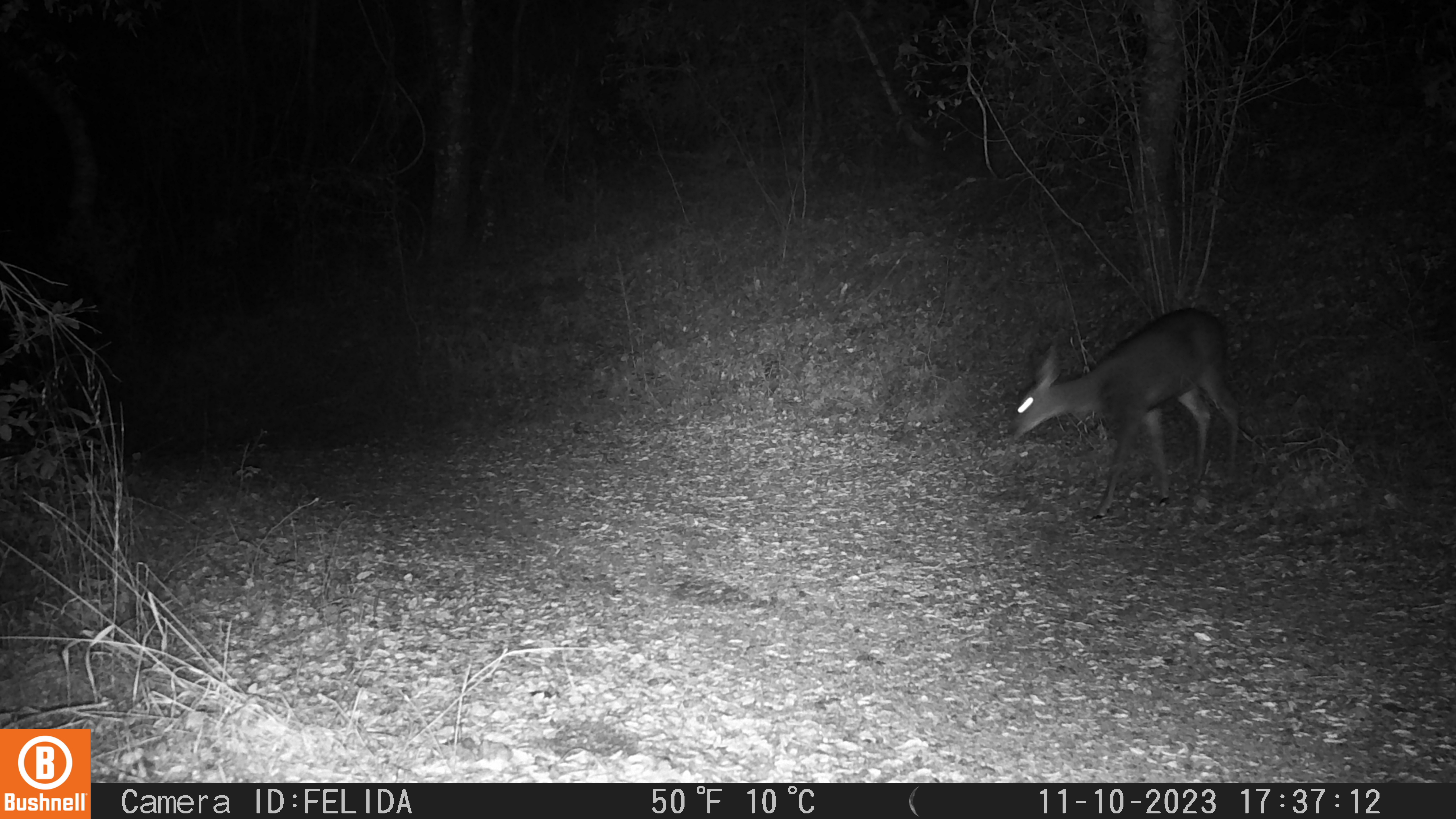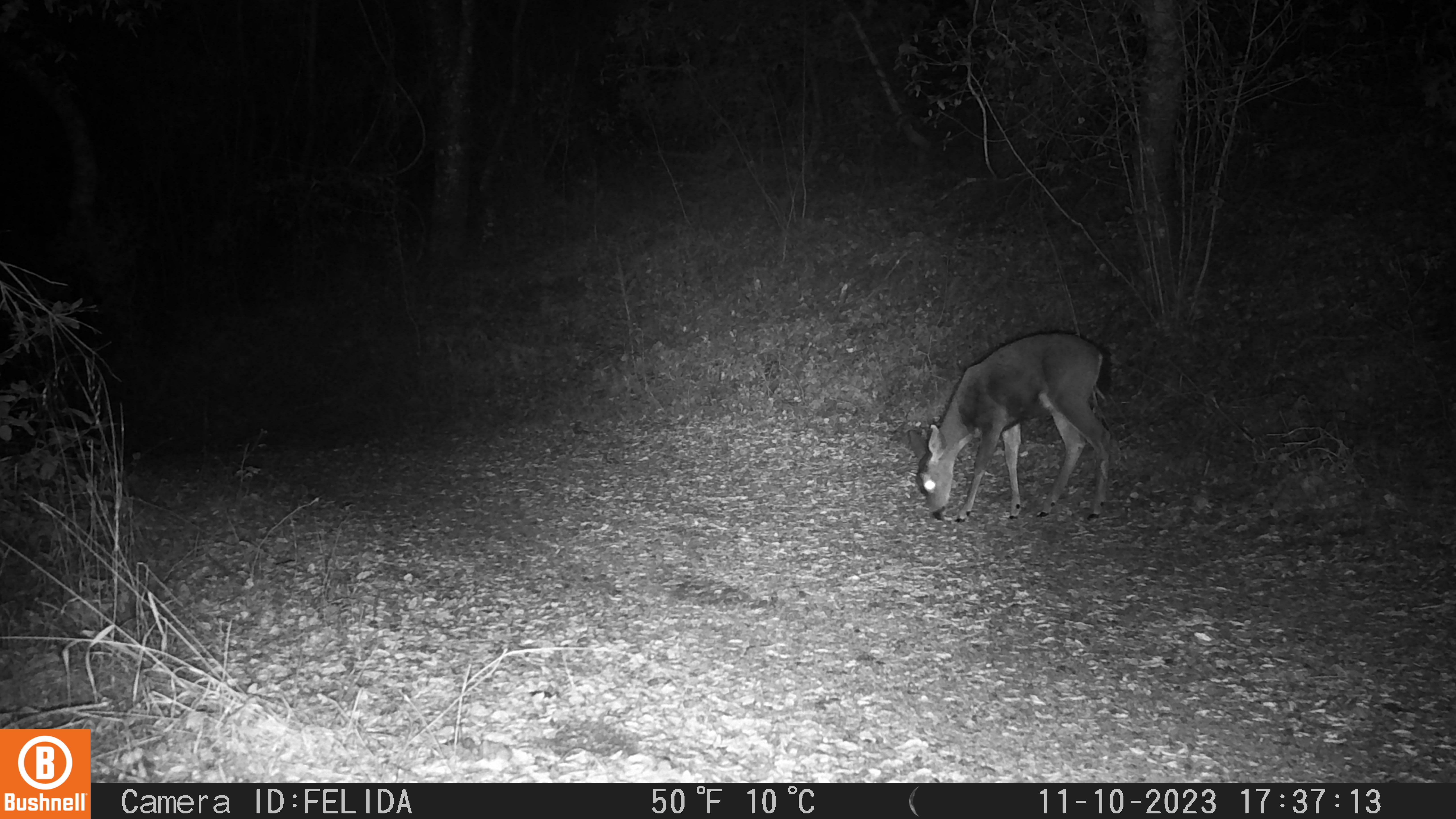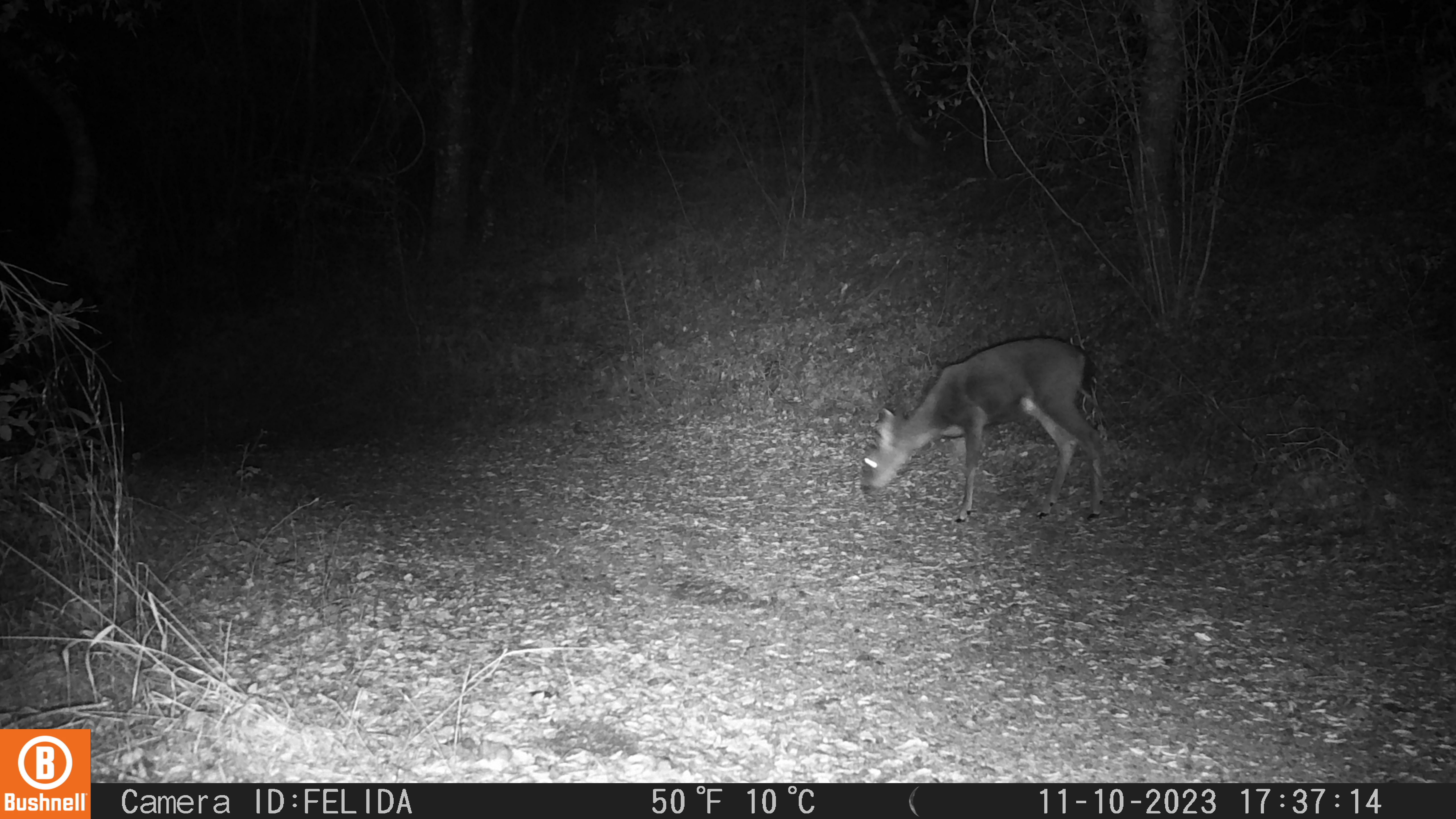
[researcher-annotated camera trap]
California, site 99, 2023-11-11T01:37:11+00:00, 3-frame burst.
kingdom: Animalia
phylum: Chordata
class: Mammalia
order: Artiodactyla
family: Cervidae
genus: Odocoileus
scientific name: Odocoileus hemionus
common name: mule deer